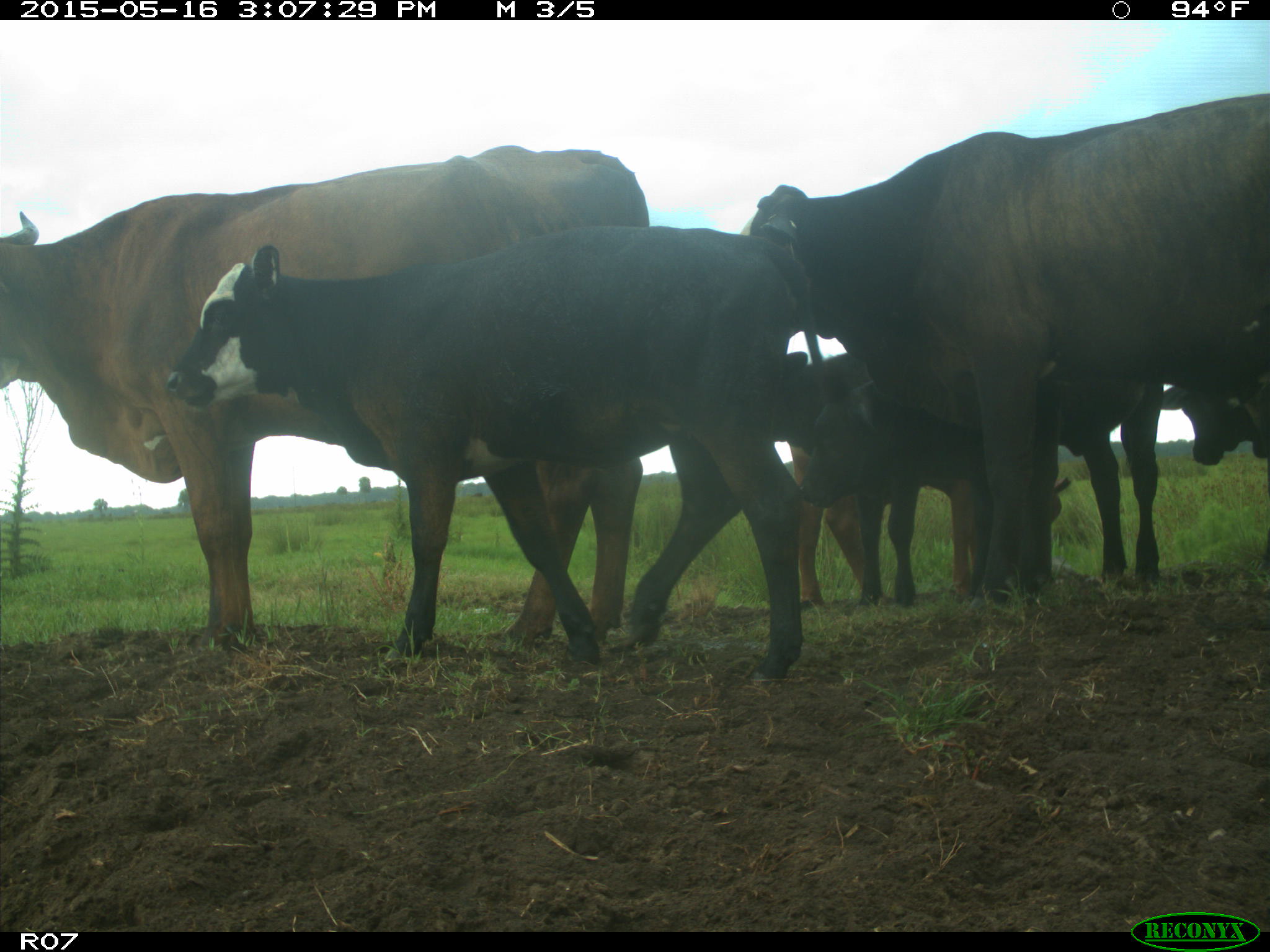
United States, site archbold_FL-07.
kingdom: Animalia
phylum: Chordata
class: Mammalia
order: Artiodactyla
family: Bovidae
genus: Bos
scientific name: Bos taurus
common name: domestic cow